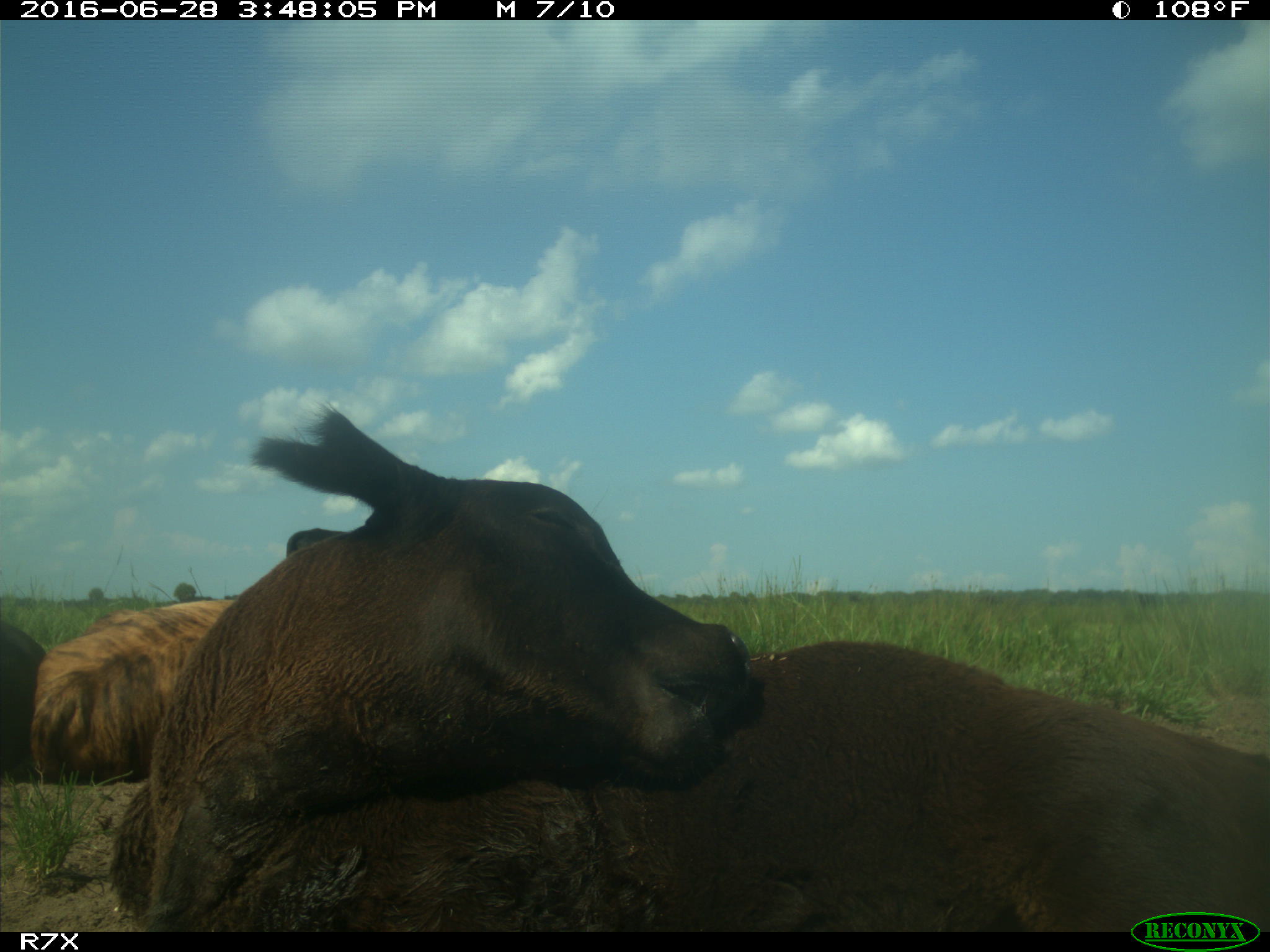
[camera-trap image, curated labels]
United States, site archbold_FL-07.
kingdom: Animalia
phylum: Chordata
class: Mammalia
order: Artiodactyla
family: Bovidae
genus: Bos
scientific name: Bos taurus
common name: domestic cow